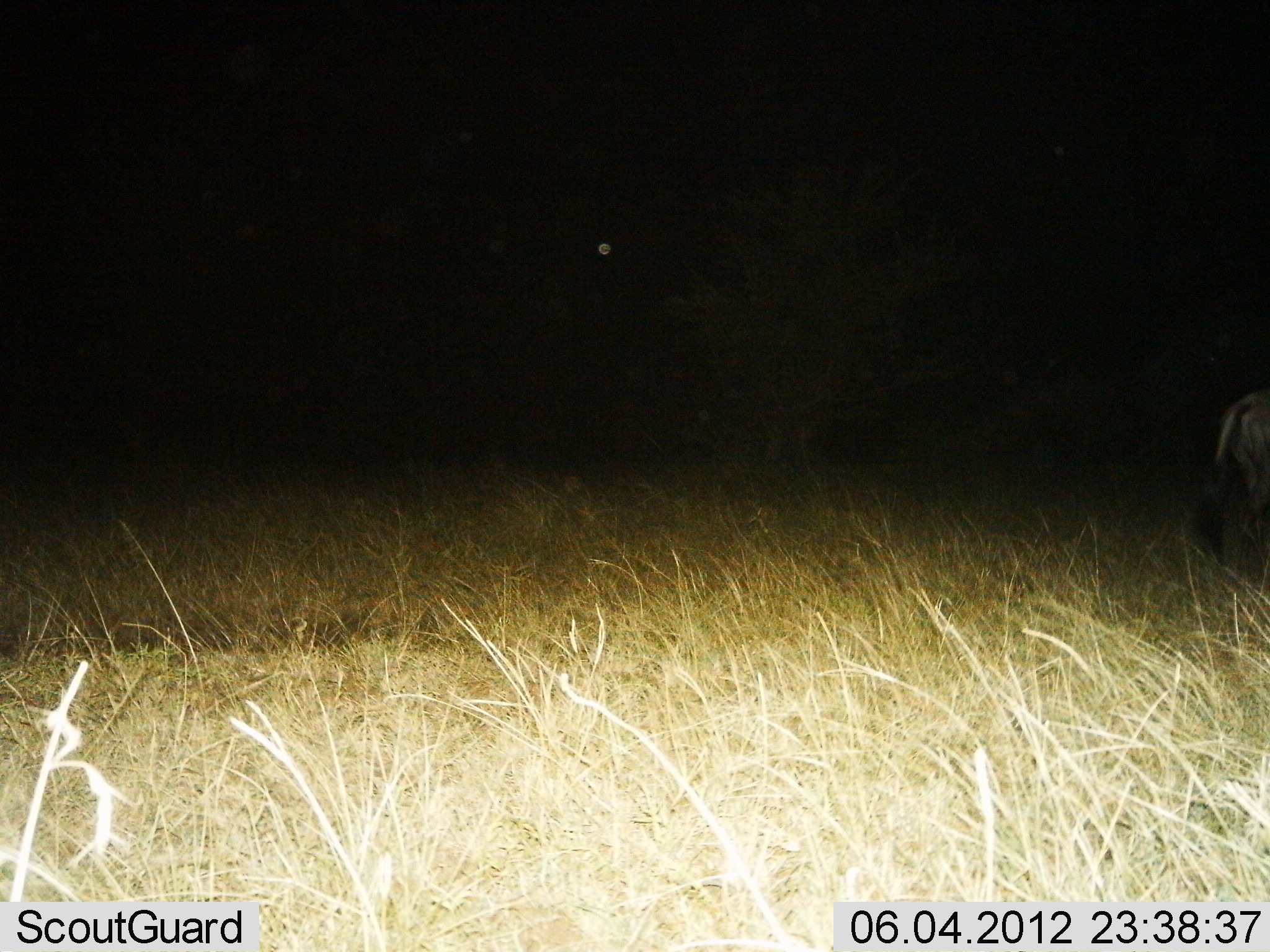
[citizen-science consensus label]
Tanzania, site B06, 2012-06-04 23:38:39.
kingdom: Animalia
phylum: Chordata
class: Mammalia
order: Artiodactyla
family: Bovidae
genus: Connochaetes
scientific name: Connochaetes taurinus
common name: blue wildebeest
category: wildebeest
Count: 1.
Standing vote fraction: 80%.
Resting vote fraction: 0%.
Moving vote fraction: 20%.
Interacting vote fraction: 0%.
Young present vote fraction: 0%.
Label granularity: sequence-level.